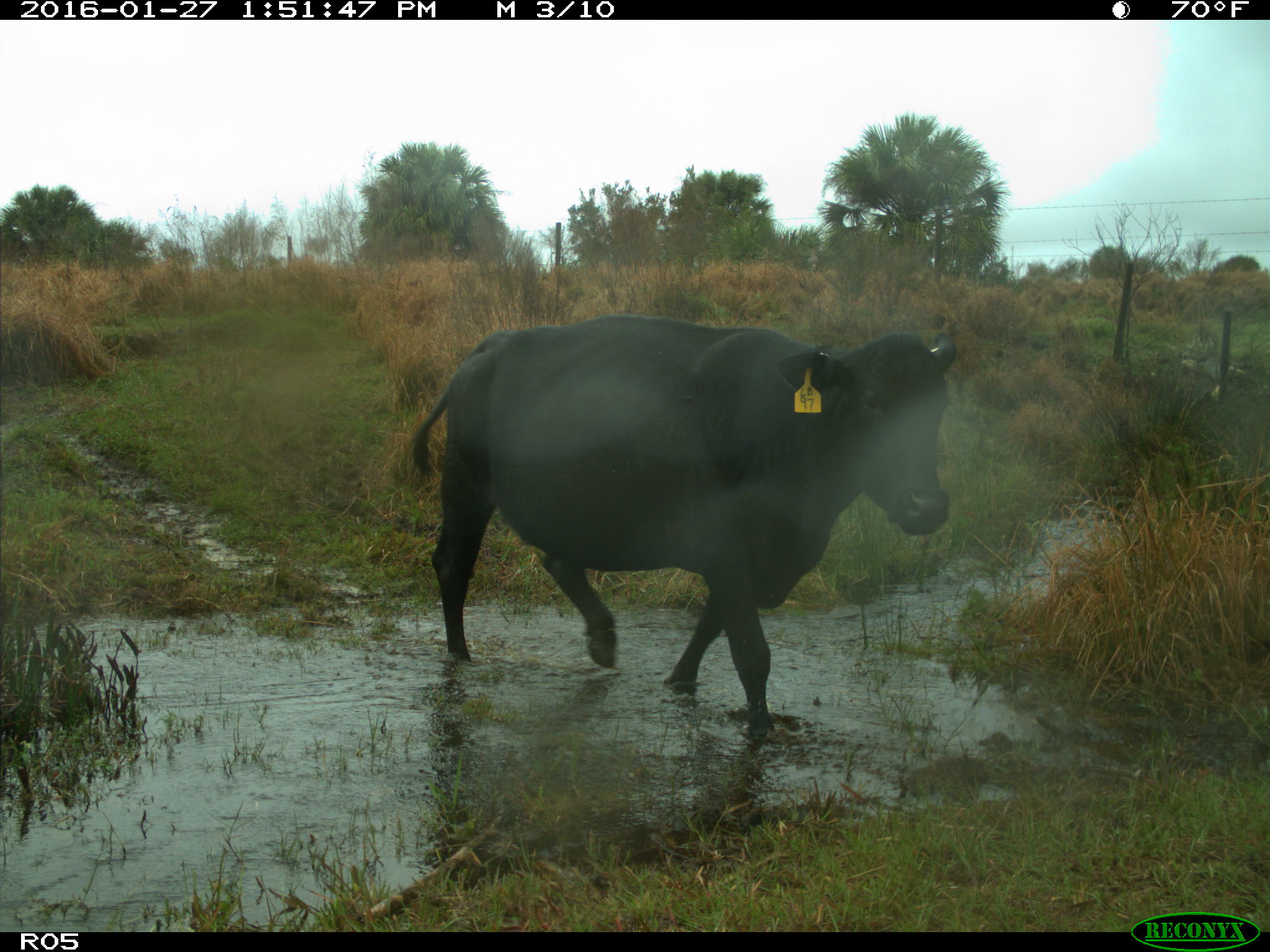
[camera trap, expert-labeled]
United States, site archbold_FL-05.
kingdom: Animalia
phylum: Chordata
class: Mammalia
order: Artiodactyla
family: Bovidae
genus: Bos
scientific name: Bos taurus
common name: domestic cow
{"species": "Bos taurus (domestic cow)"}